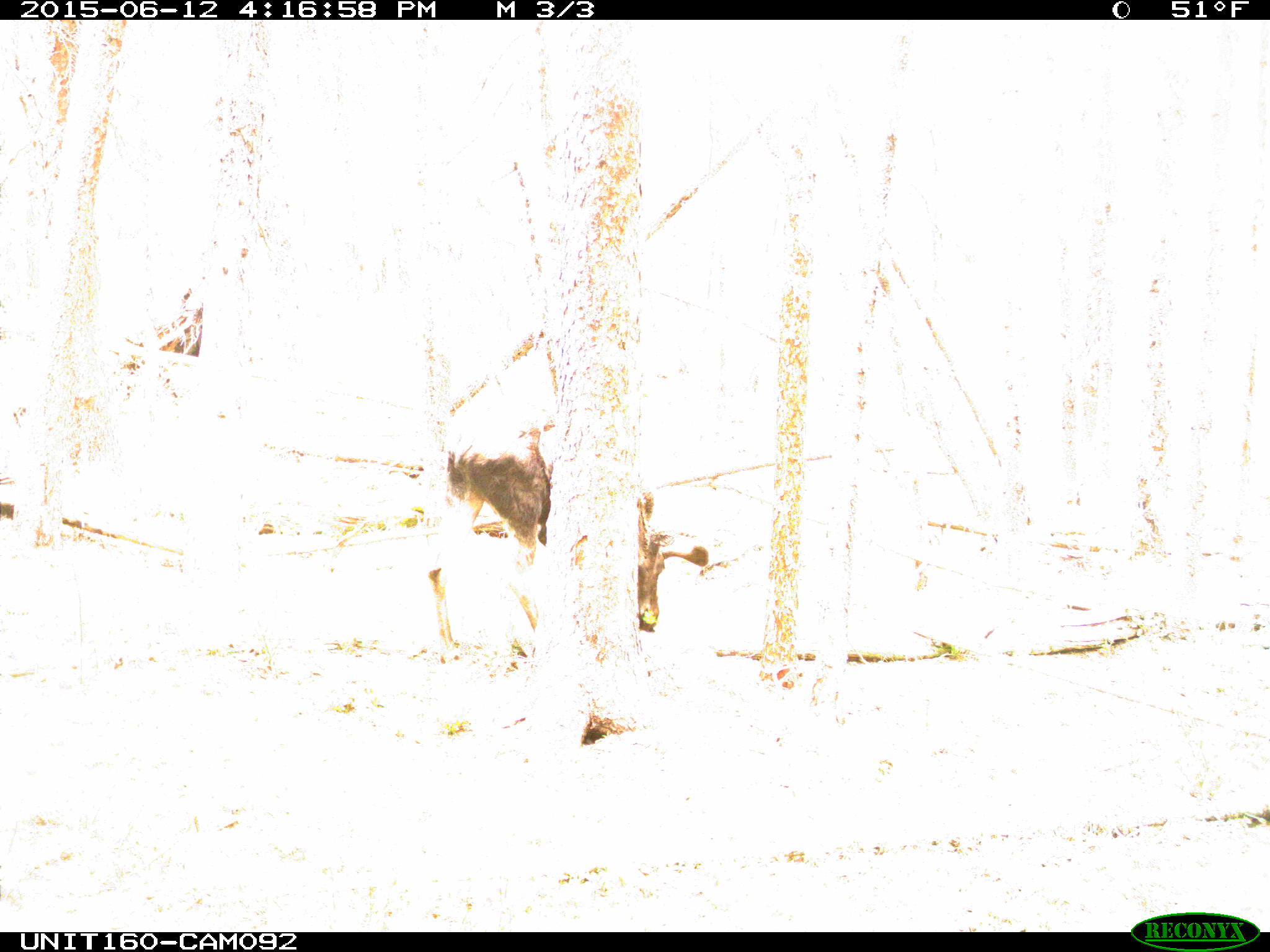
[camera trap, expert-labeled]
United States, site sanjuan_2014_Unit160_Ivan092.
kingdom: Animalia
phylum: Chordata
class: Mammalia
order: Artiodactyla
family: Cervidae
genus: Alces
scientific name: Alces alces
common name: moose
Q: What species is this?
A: Alces alces (moose).